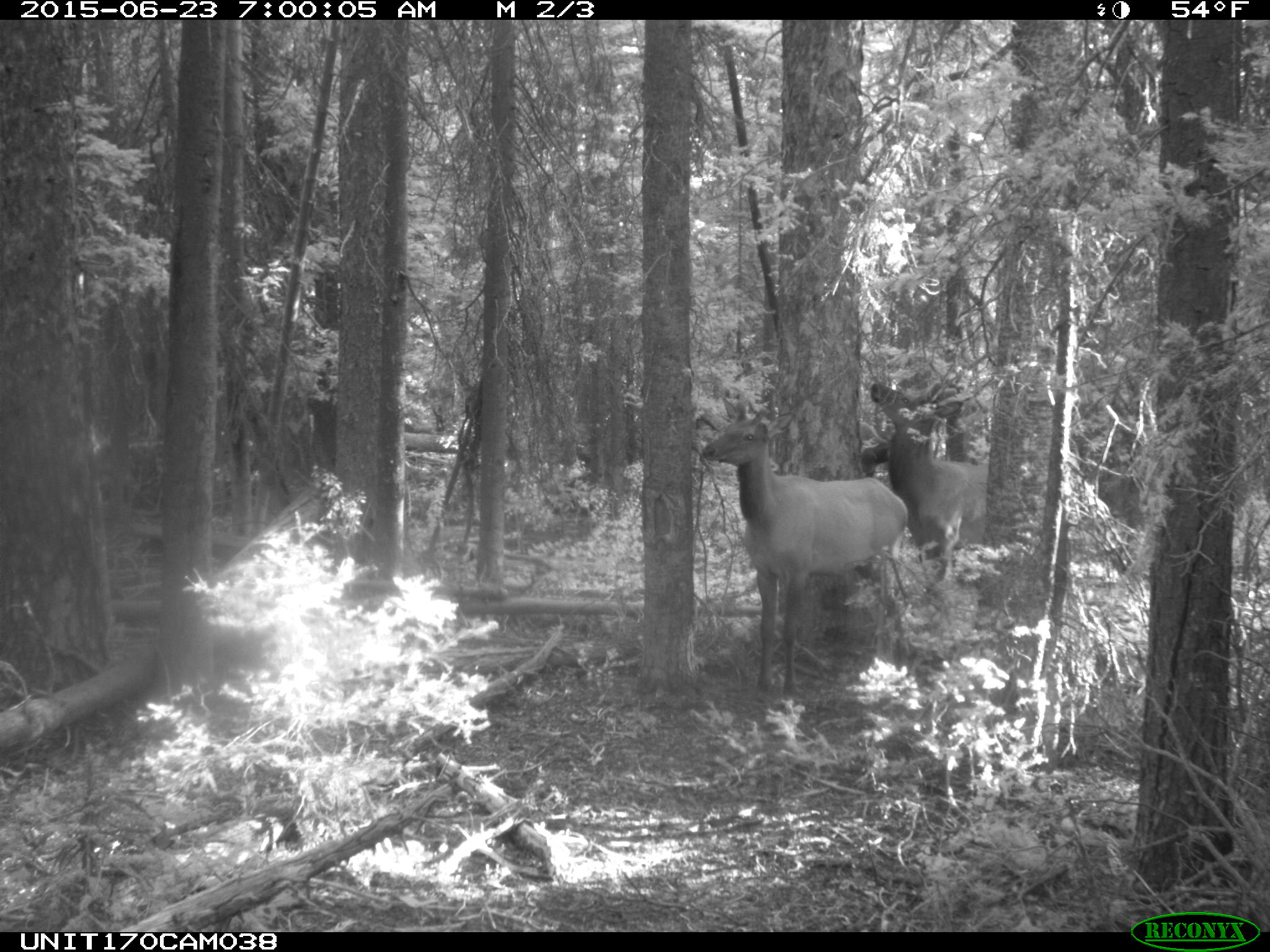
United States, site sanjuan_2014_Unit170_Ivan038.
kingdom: Animalia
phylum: Chordata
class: Mammalia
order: Artiodactyla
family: Cervidae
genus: Cervus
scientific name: Cervus elaphus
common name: red deer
Cervus elaphus (red deer).